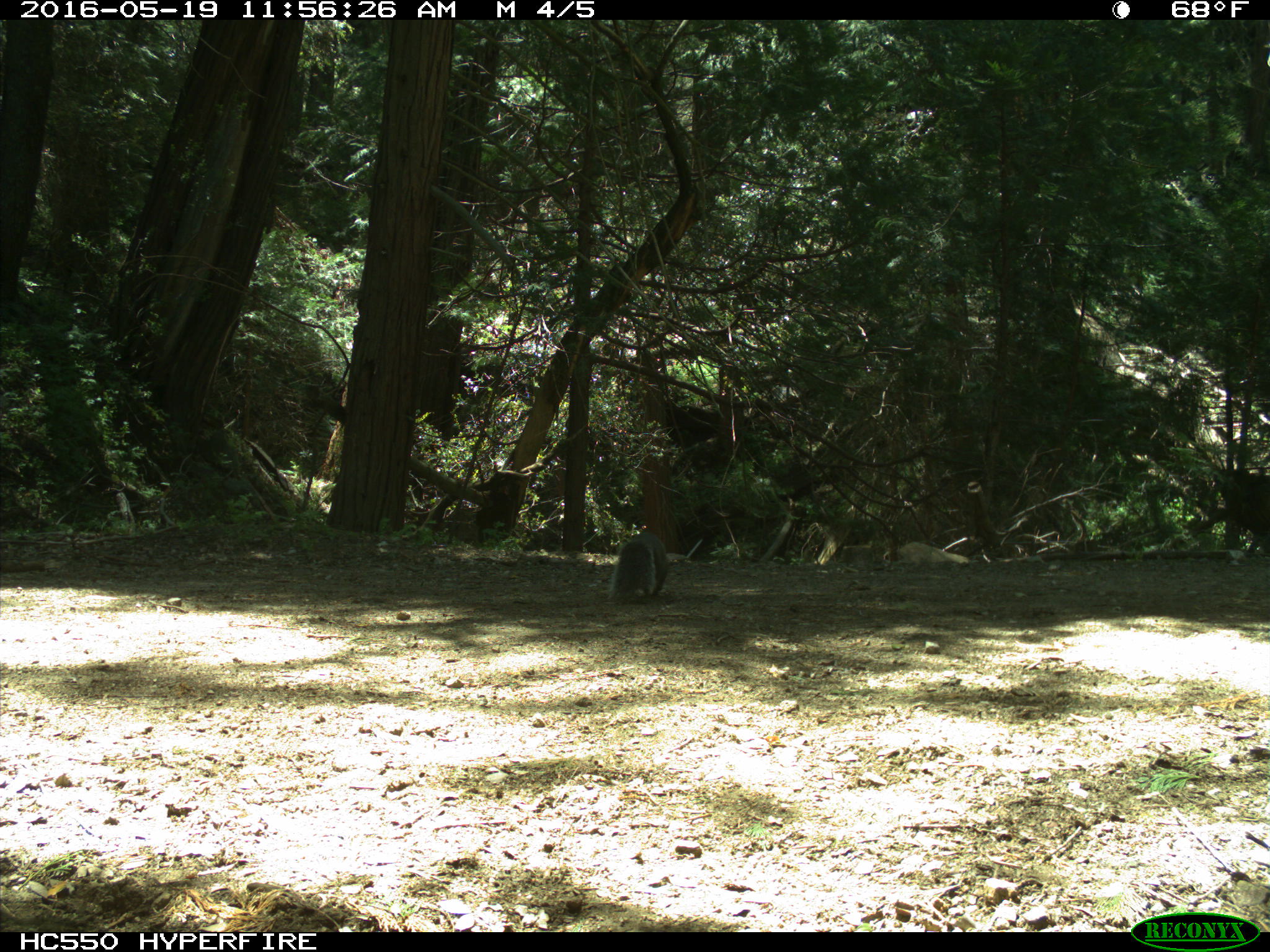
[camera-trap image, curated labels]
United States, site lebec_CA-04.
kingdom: Animalia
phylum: Chordata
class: Mammalia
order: Rodentia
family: Sciuridae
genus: Sciurus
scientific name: Sciurus carolinensis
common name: eastern gray squirrel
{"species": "Sciurus carolinensis (eastern gray squirrel)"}